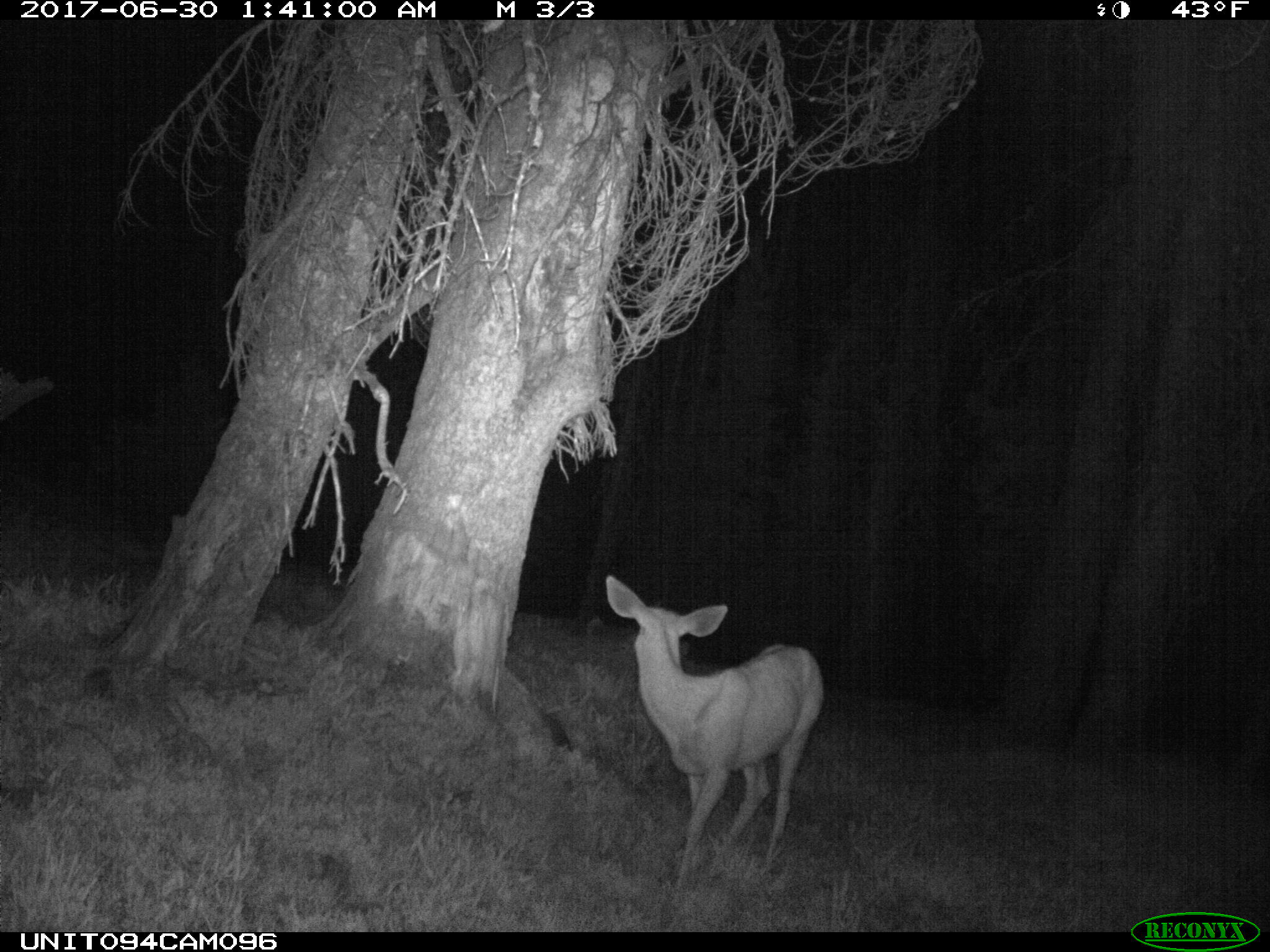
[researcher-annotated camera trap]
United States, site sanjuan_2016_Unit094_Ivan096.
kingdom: Animalia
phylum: Chordata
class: Mammalia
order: Artiodactyla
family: Cervidae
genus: Odocoileus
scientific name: Odocoileus hemionus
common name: mule deer